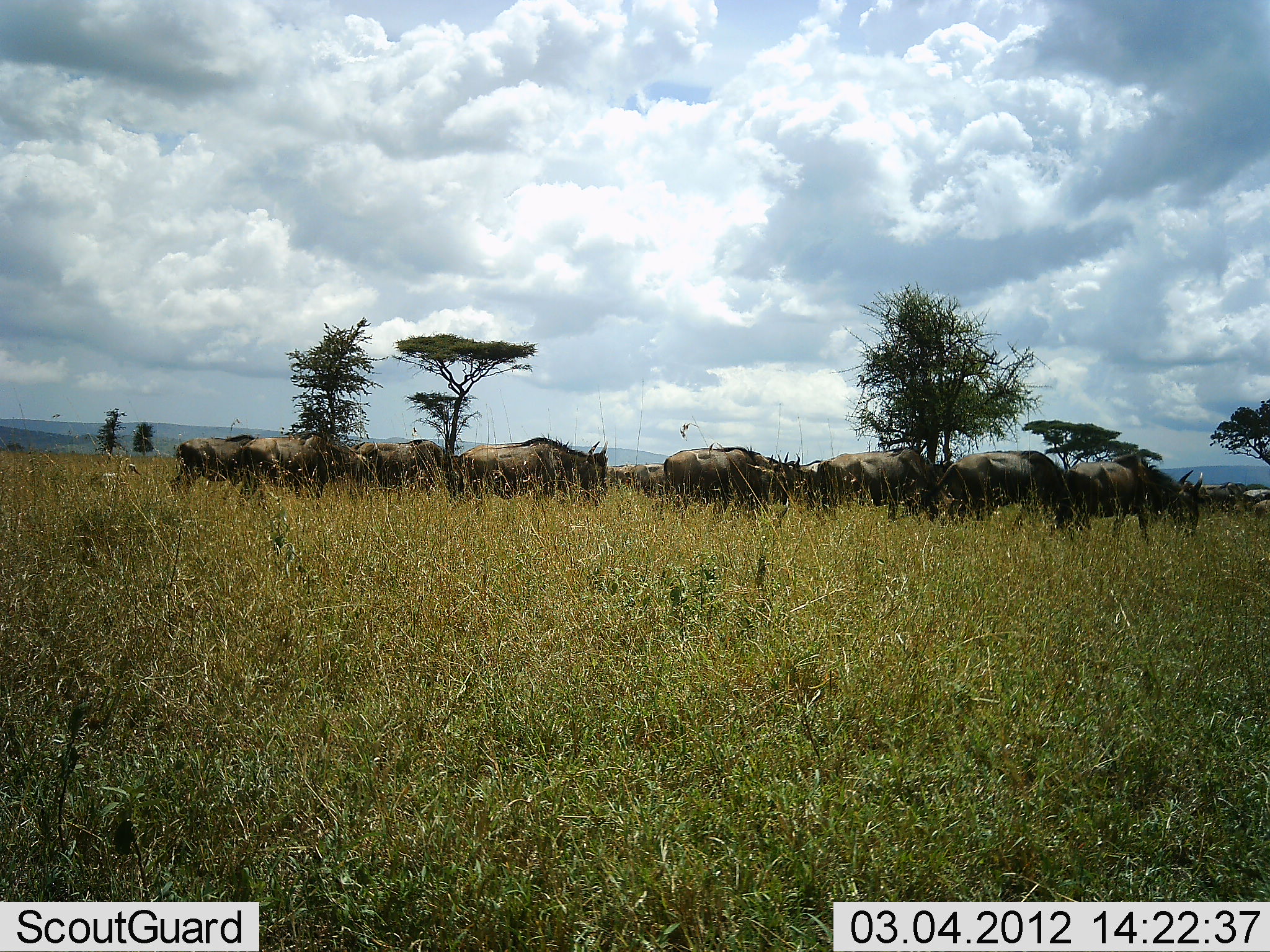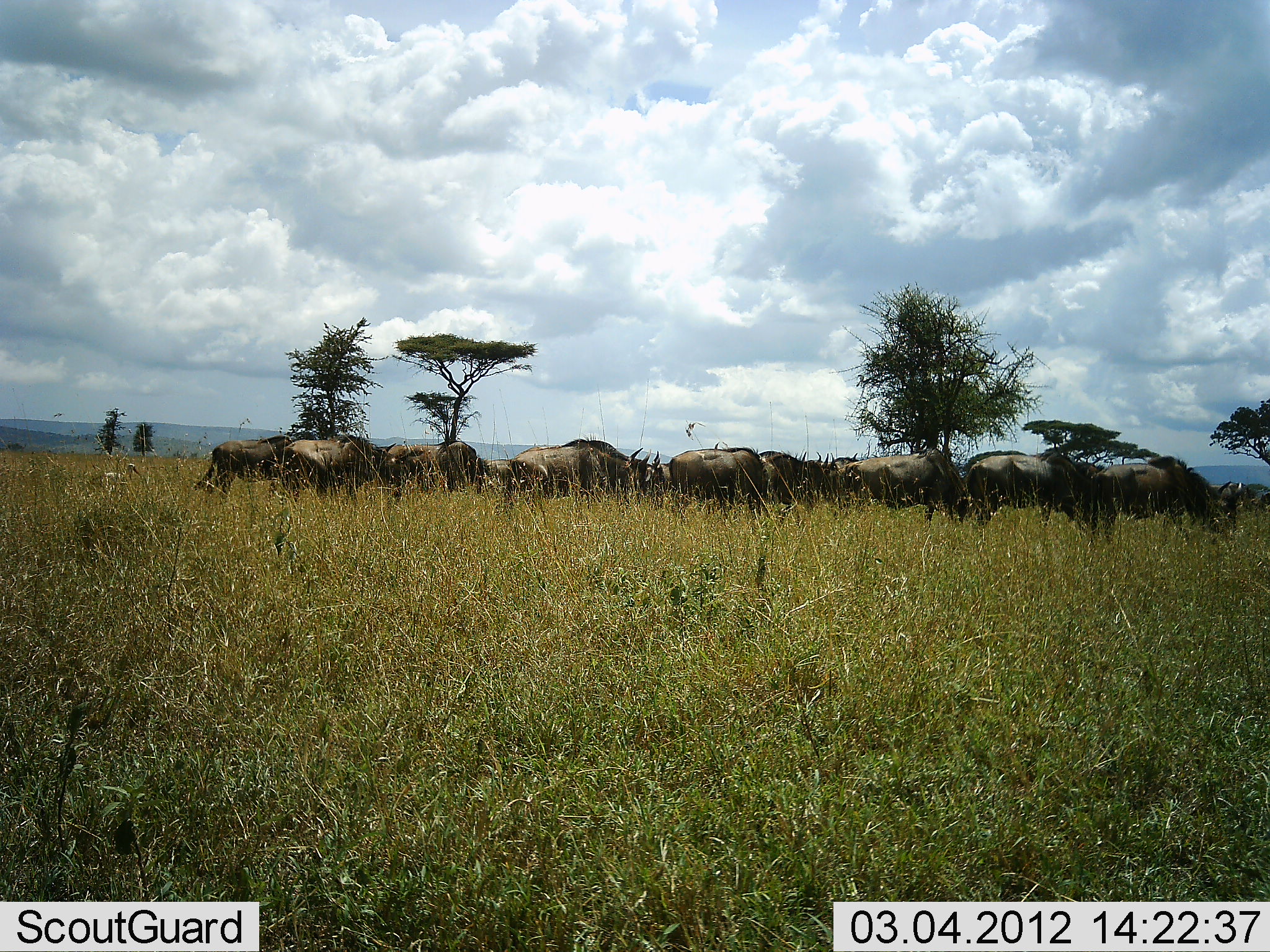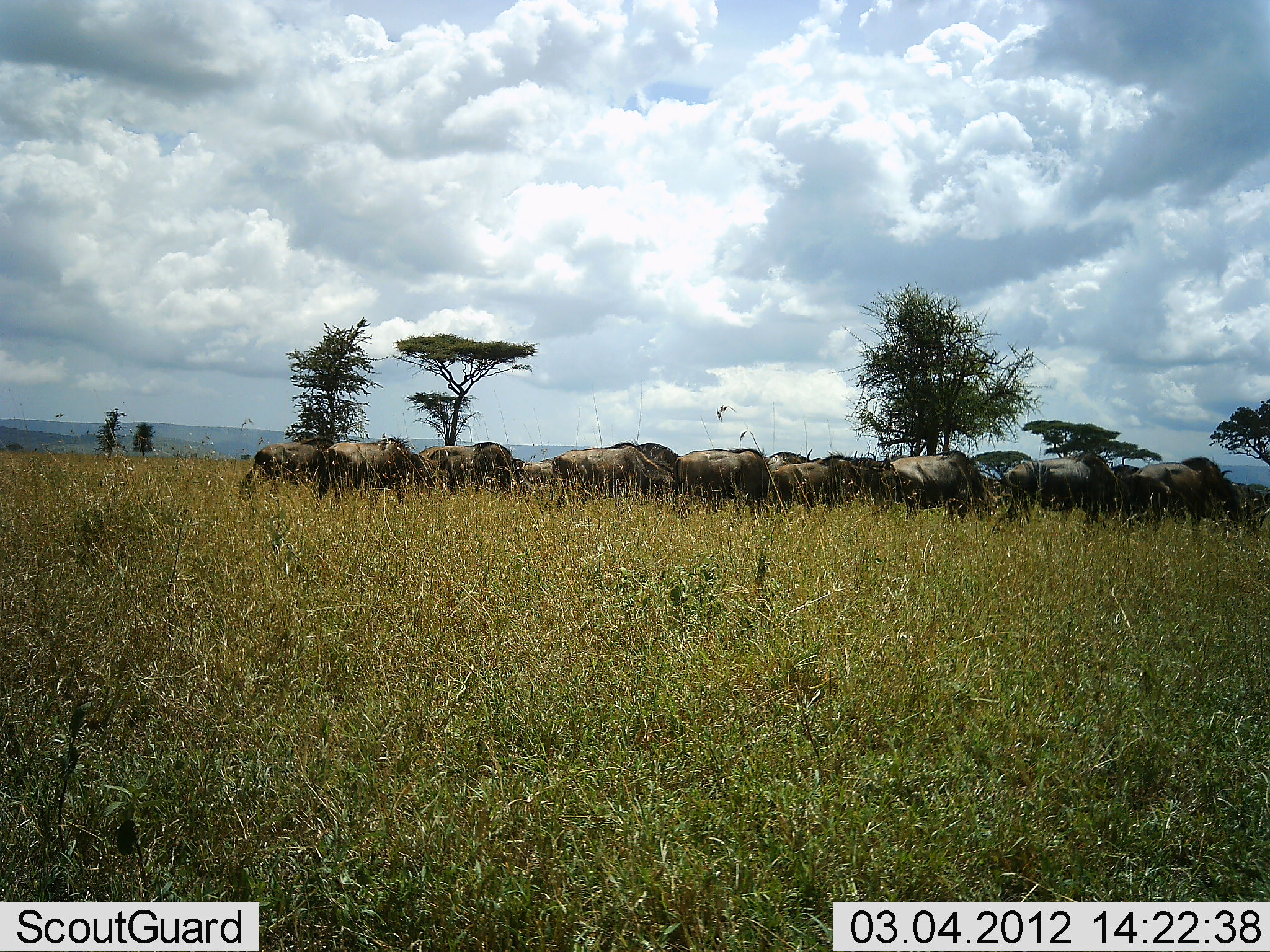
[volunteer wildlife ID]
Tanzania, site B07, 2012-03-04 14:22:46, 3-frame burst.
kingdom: Animalia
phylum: Chordata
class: Mammalia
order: Artiodactyla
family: Bovidae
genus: Connochaetes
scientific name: Connochaetes taurinus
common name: blue wildebeest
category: wildebeest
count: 11-50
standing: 18%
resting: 0%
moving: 88%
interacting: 0%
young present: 0%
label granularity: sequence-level